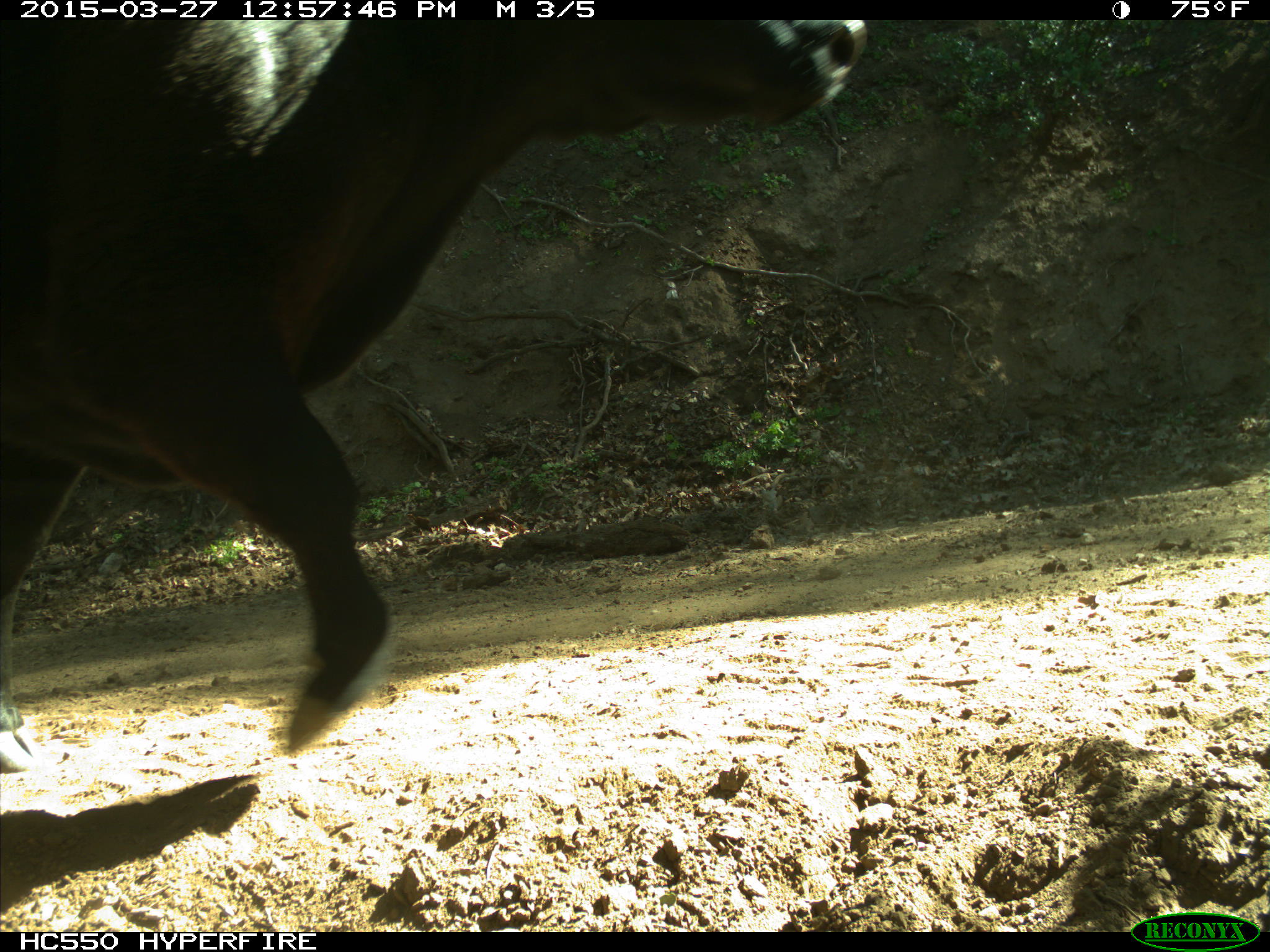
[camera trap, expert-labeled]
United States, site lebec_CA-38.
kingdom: Animalia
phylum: Chordata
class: Mammalia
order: Artiodactyla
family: Bovidae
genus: Bos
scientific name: Bos taurus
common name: domestic cow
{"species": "Bos taurus (domestic cow)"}